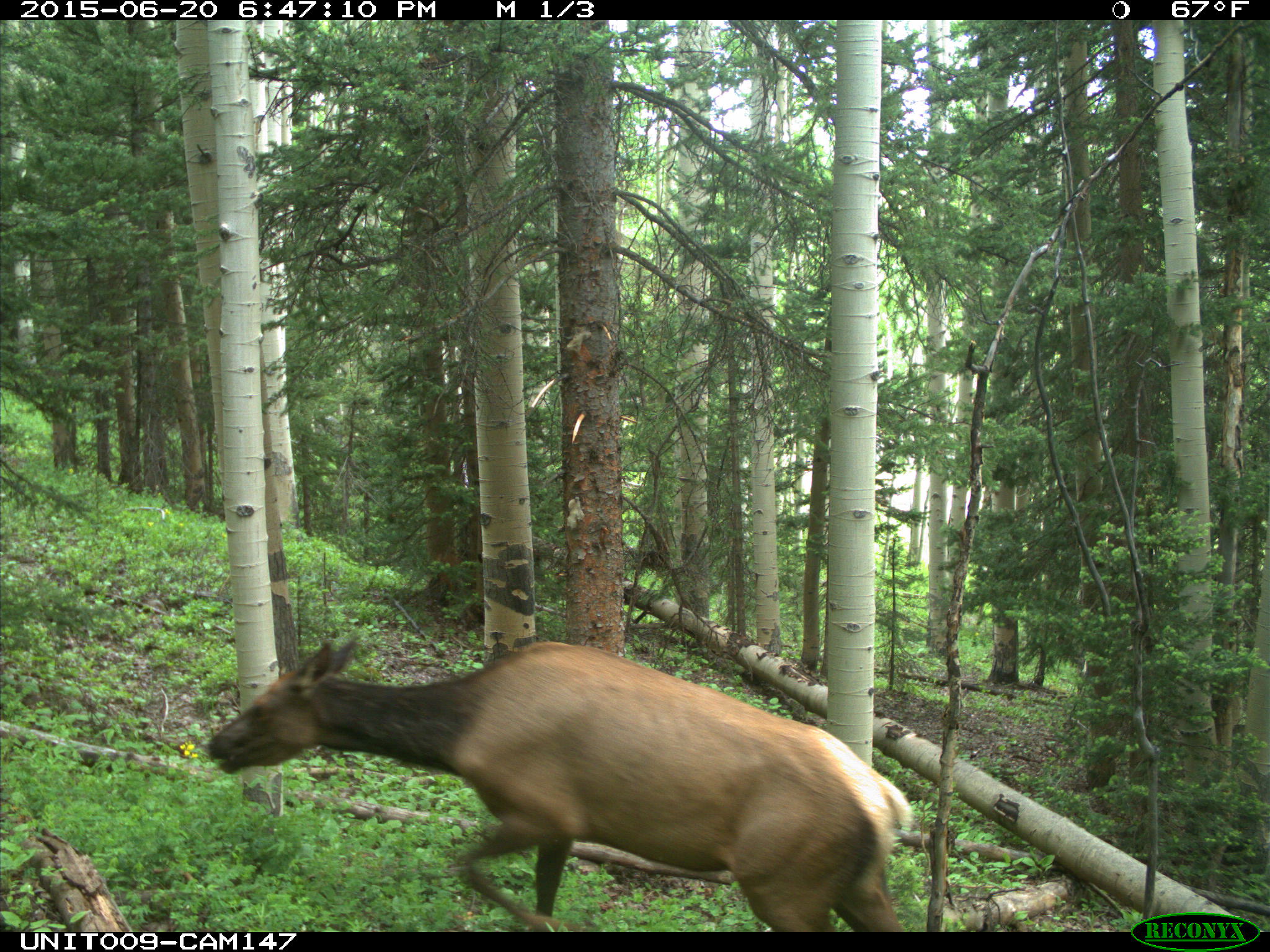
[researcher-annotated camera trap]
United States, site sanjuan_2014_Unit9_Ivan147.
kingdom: Animalia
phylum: Chordata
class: Mammalia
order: Artiodactyla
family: Cervidae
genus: Cervus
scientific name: Cervus elaphus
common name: red deer